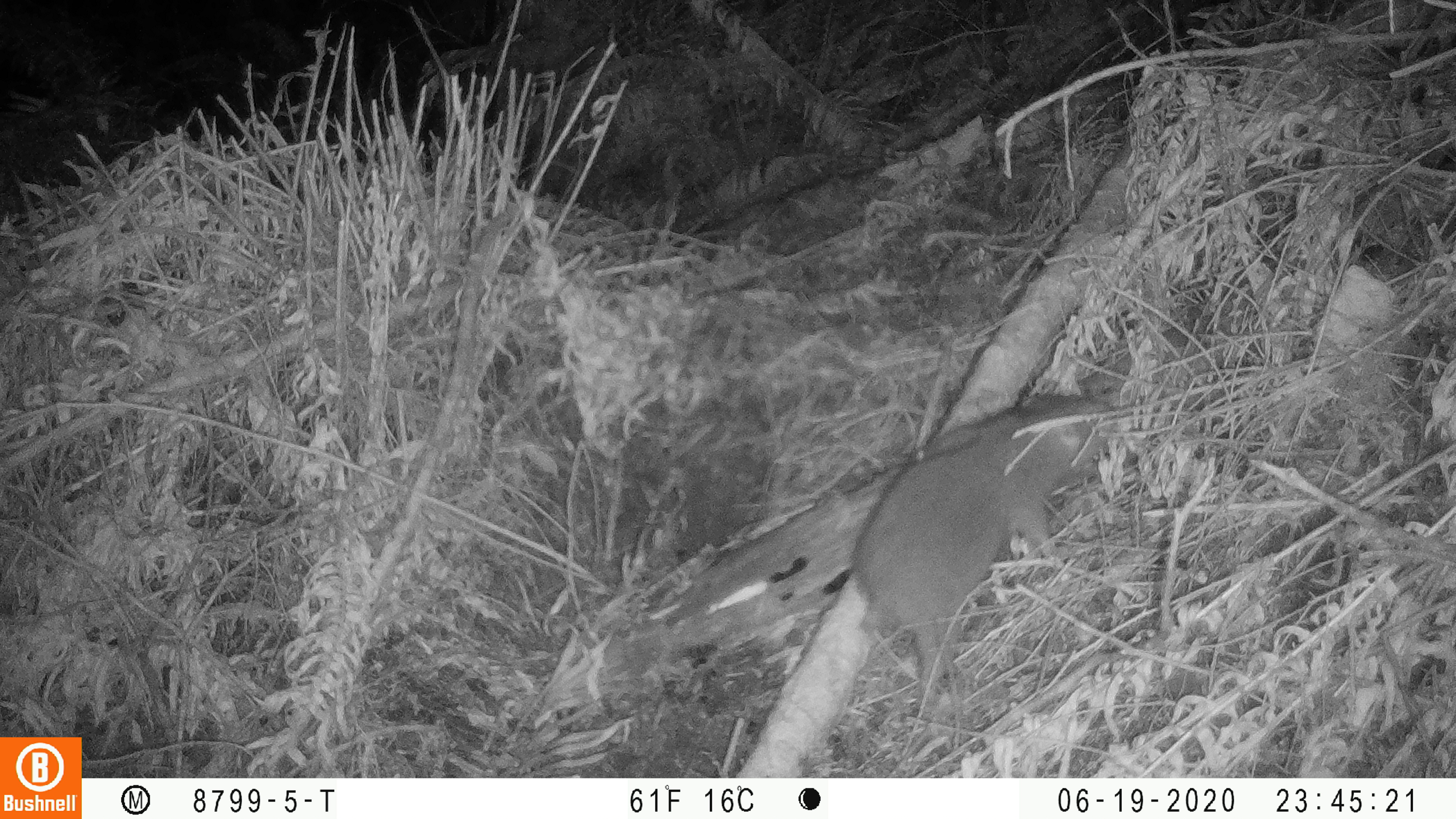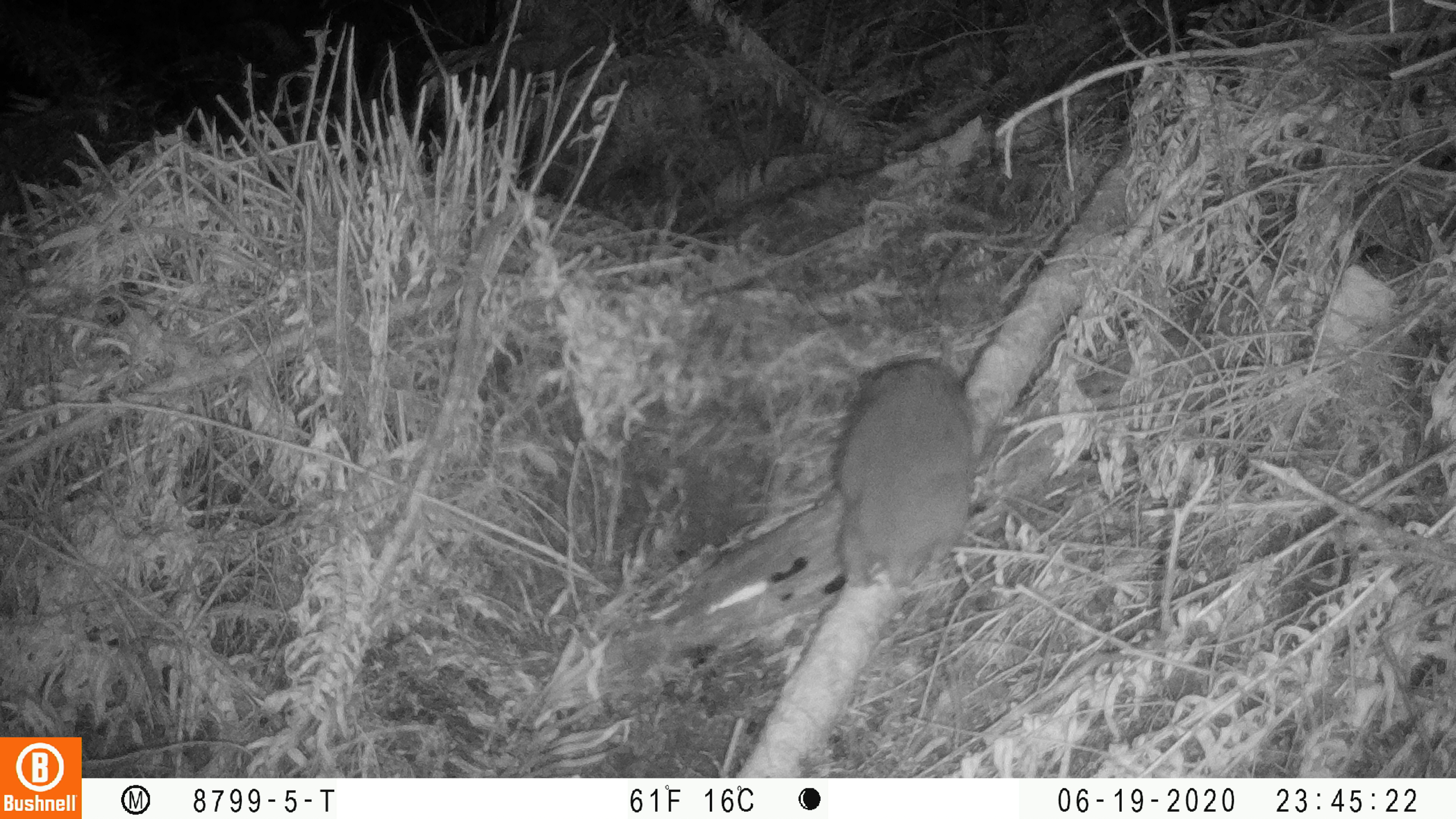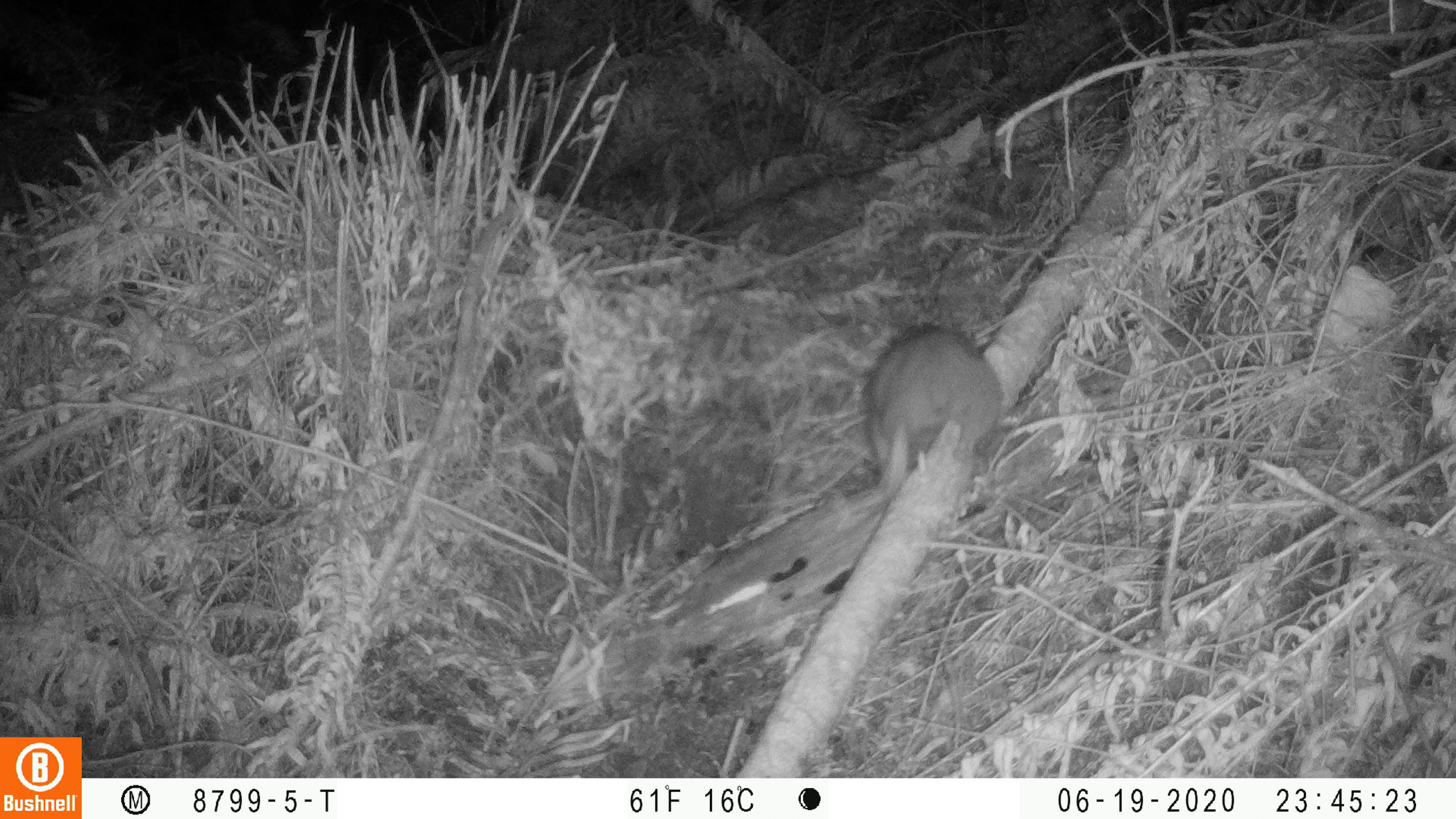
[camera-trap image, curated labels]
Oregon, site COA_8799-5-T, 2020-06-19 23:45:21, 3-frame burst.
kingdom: Animalia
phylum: Chordata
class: Mammalia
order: Rodentia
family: Aplodontiidae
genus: Aplodontia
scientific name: Aplodontia rufa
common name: mountain beaver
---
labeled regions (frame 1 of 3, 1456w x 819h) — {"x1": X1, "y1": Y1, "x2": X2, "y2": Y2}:
mountain beaver: {"x1": 848, "y1": 385, "x2": 1119, "y2": 698}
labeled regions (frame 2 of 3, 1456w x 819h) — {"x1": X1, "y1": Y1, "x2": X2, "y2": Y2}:
mountain beaver: {"x1": 825, "y1": 336, "x2": 984, "y2": 596}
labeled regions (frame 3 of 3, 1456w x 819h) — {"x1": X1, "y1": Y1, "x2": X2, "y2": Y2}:
mountain beaver: {"x1": 854, "y1": 306, "x2": 1011, "y2": 492}